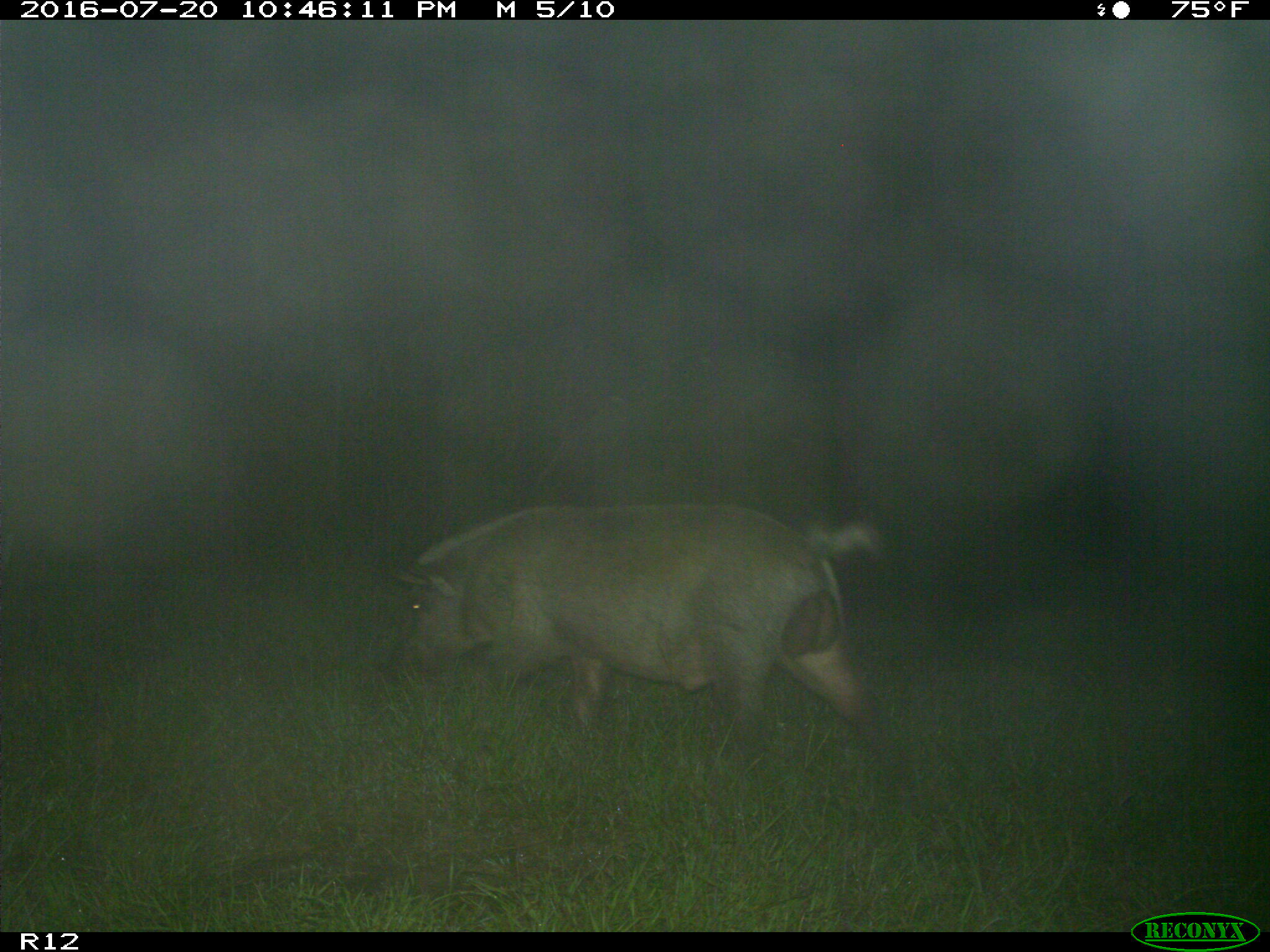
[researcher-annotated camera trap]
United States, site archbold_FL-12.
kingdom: Animalia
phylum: Chordata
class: Mammalia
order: Artiodactyla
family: Suidae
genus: Sus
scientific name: Sus scrofa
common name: wild boar